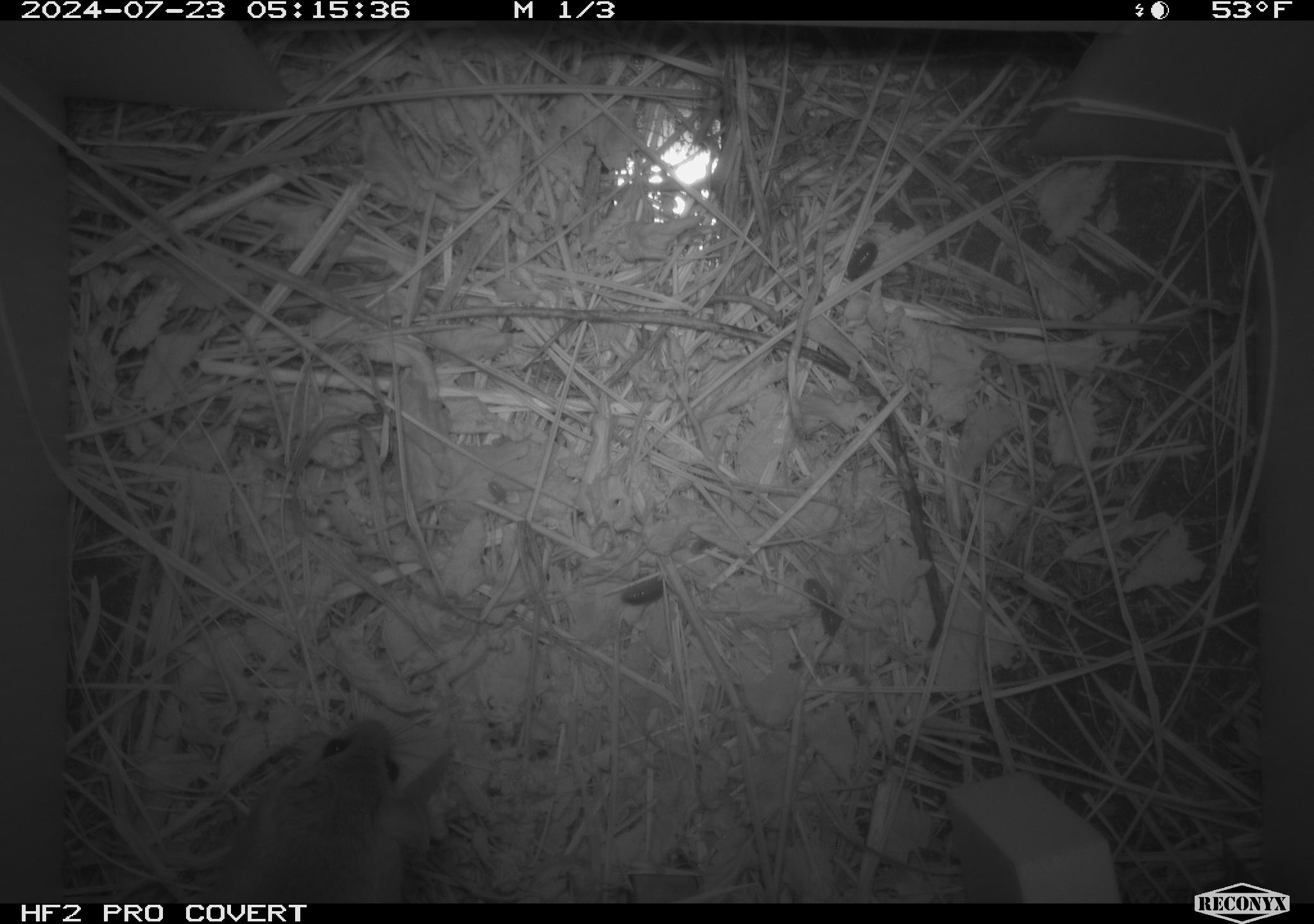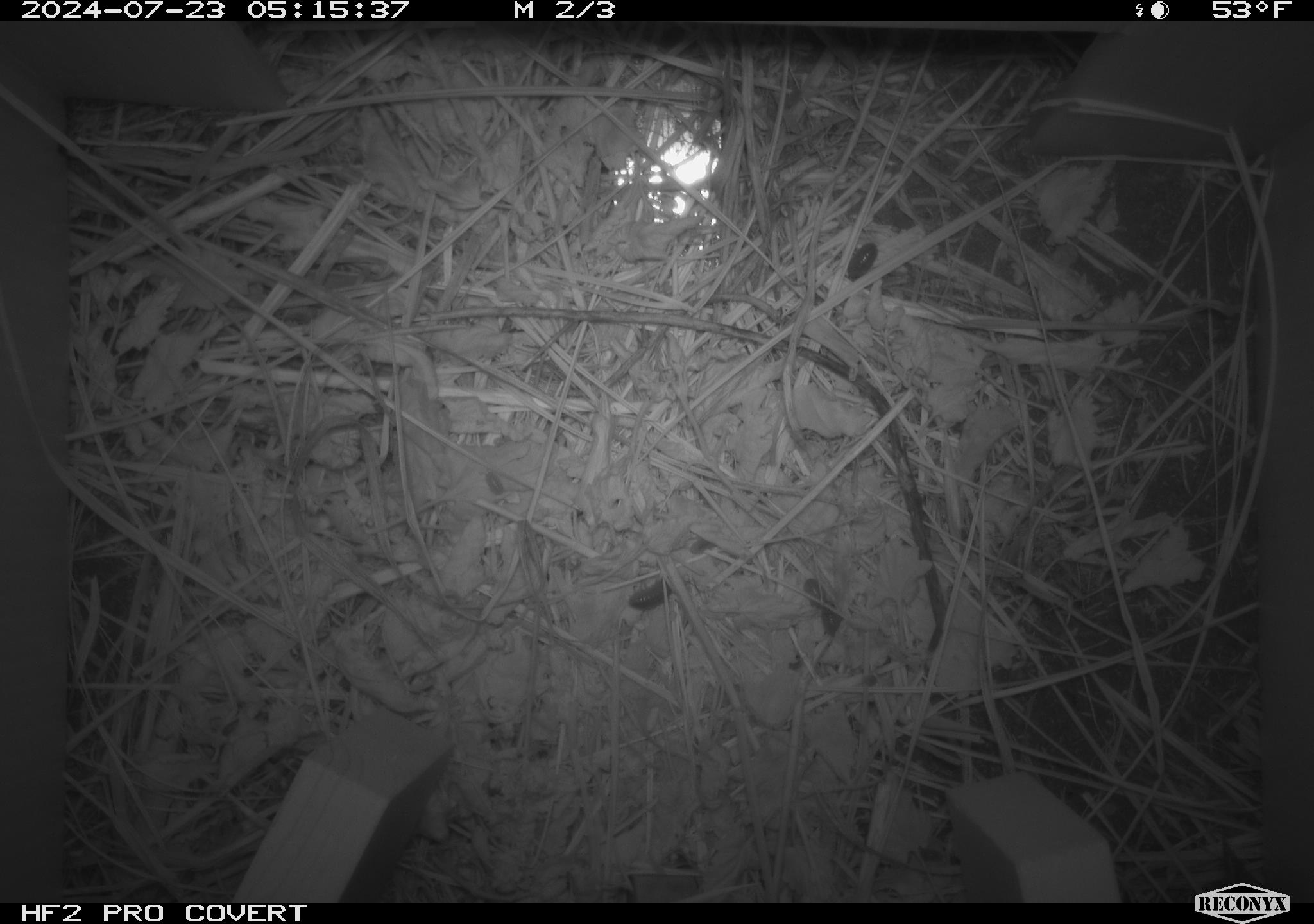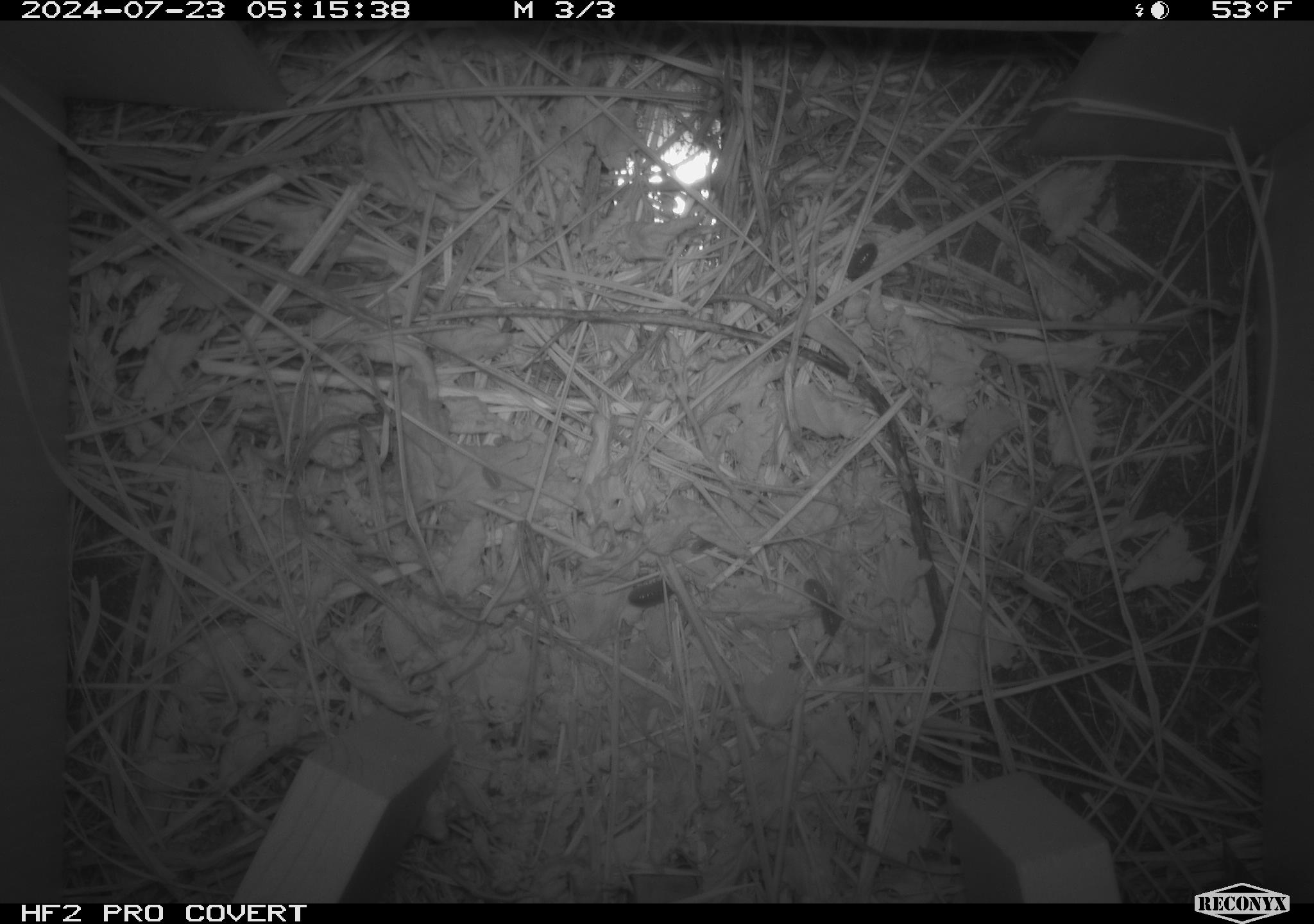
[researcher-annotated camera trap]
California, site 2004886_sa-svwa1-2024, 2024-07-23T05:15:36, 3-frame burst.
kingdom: Animalia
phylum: Chordata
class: Mammalia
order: Rodentia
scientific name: Rodentia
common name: mouse species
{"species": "mouse species (Rodentia)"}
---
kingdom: Animalia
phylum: Arthropoda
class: Malacostraca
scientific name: Malacostraca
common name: amphipods, crabs, isopods, krill, lobsters and shrimps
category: malacostracan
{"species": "malacostracan (amphipods, crabs, isopods, krill, lobsters and shrimps) (Malacostraca)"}